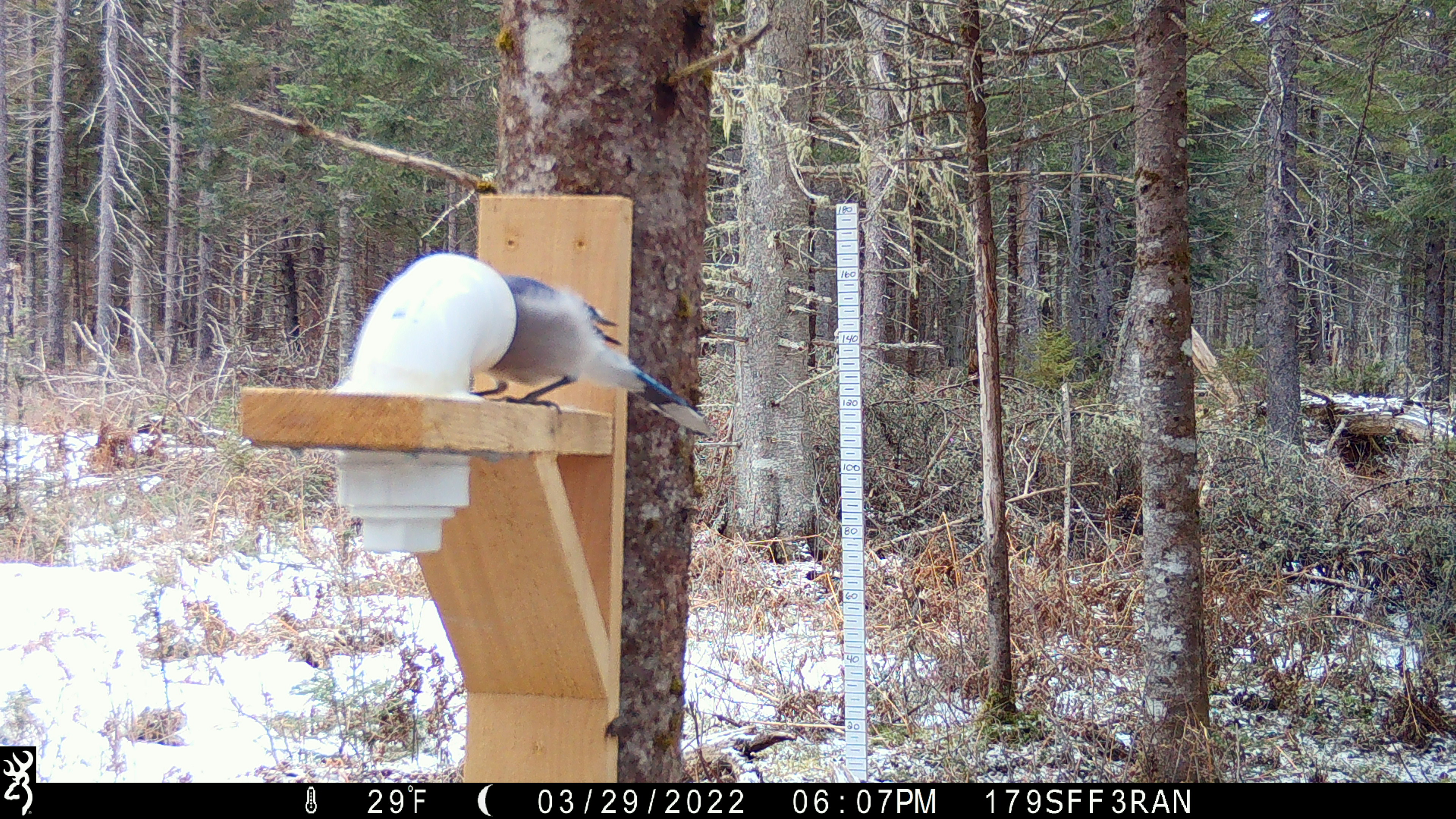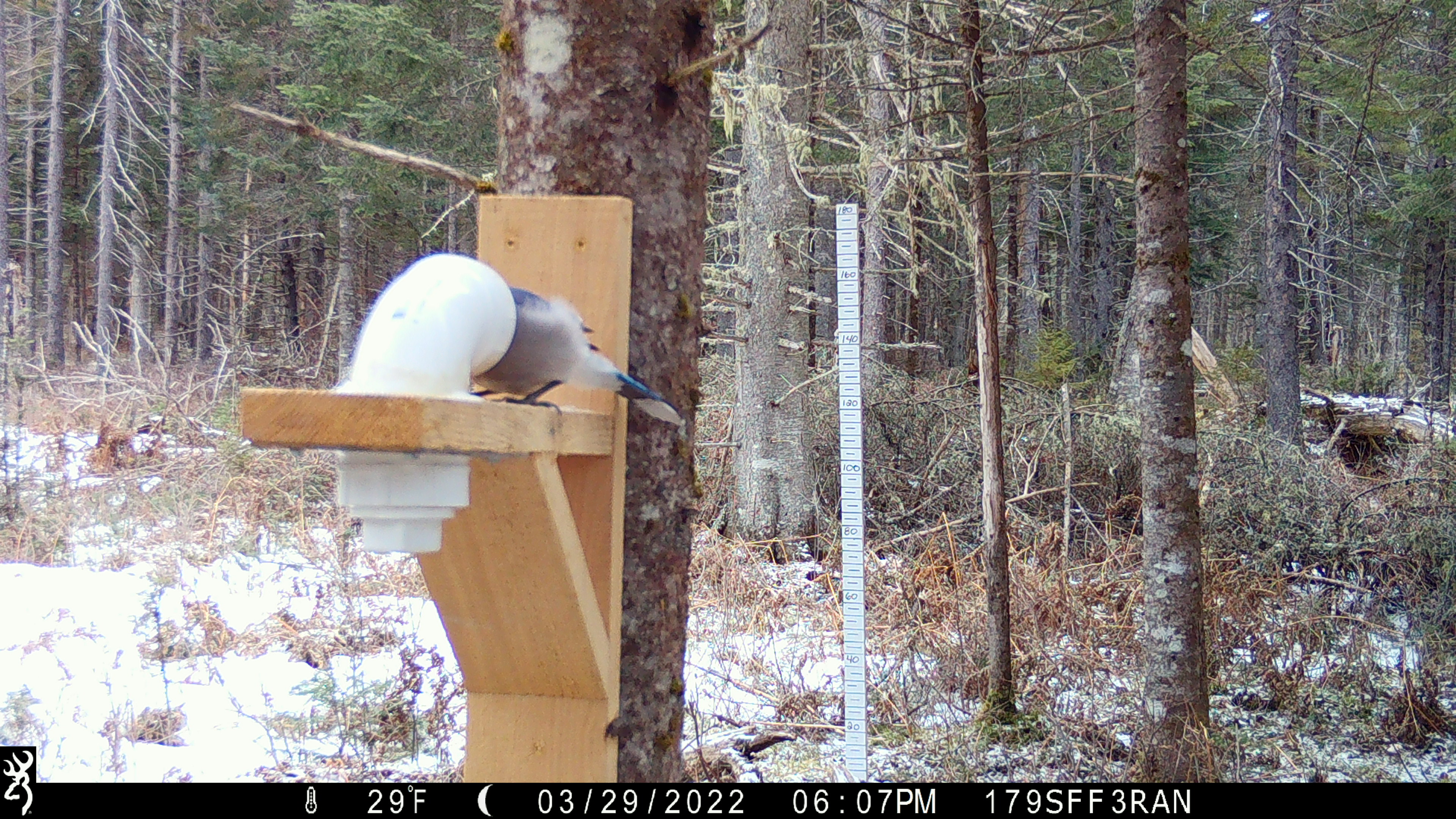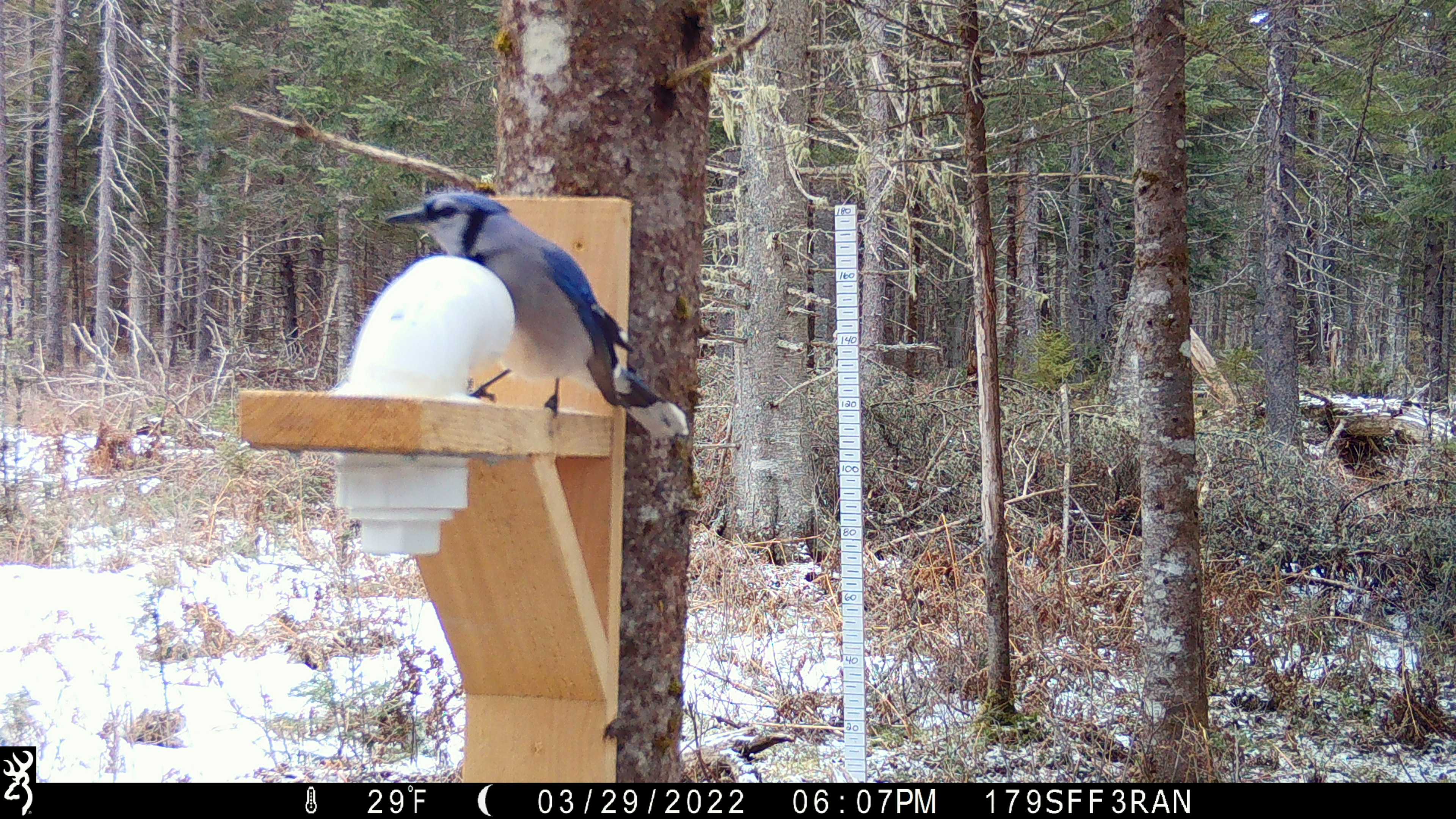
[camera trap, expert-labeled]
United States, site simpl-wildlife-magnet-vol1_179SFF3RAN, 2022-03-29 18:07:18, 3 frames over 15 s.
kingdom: Animalia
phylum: Chordata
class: Aves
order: Passeriformes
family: Corvidae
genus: Cyanocitta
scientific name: Cyanocitta cristata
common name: blue jay